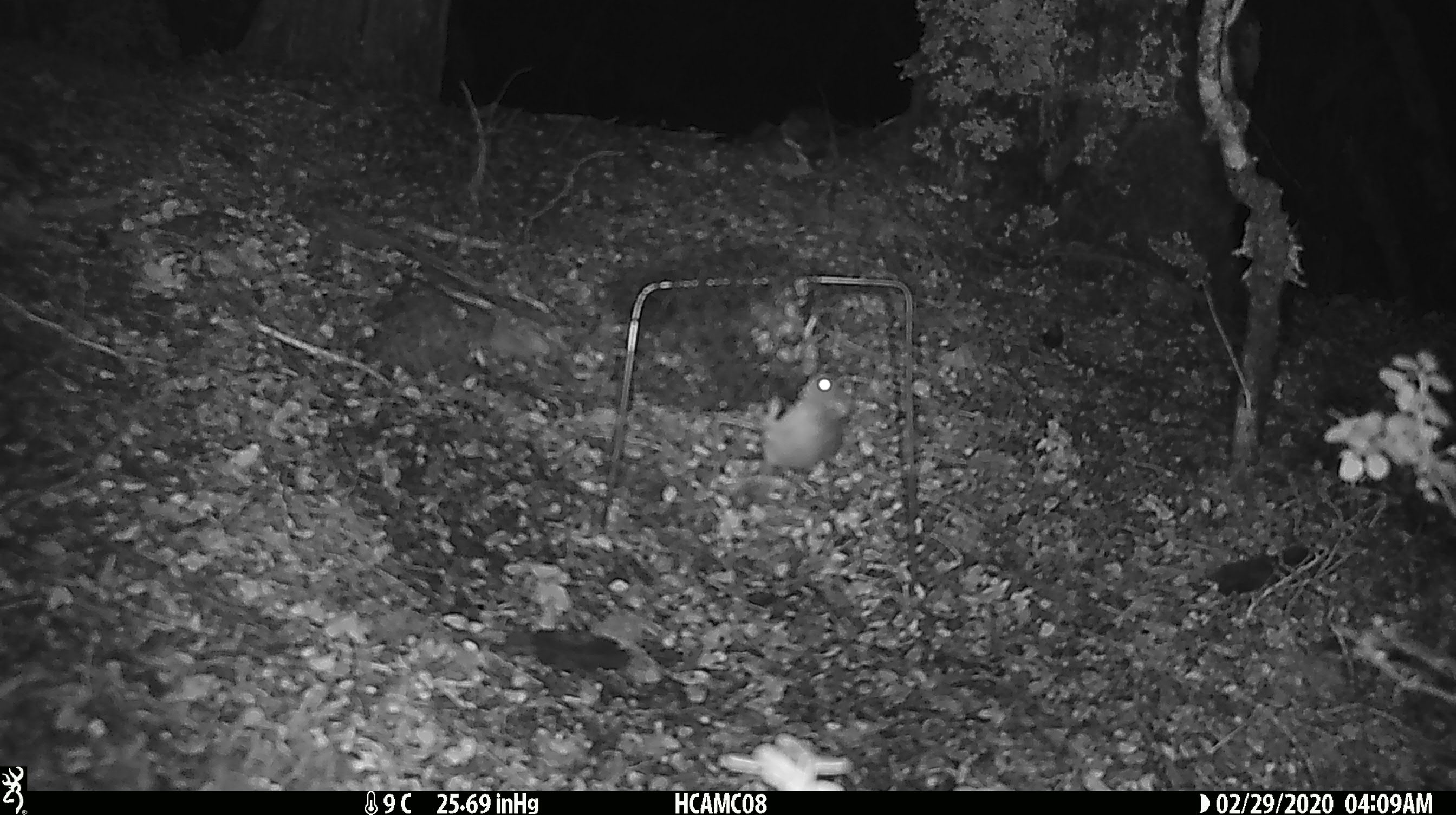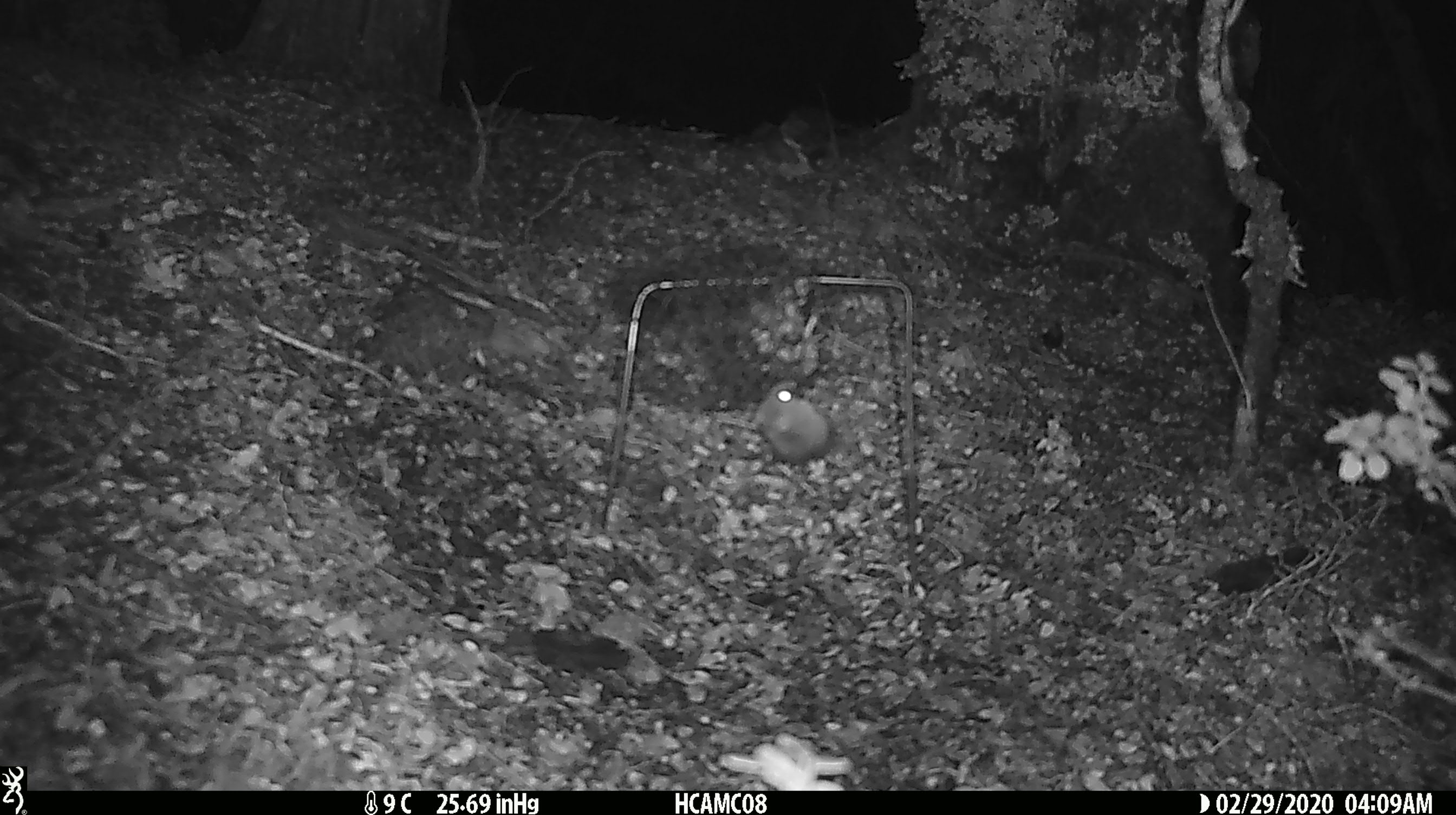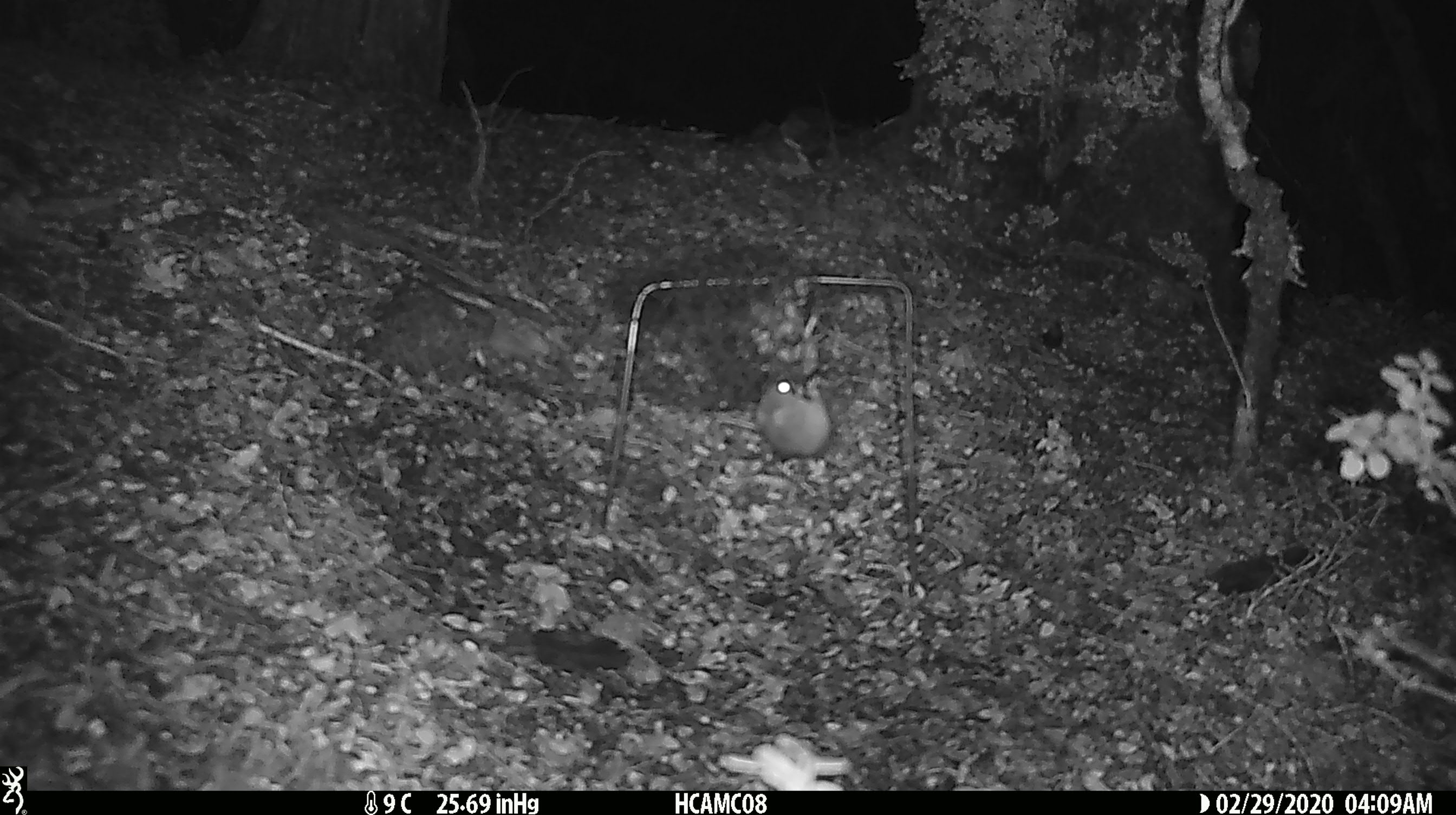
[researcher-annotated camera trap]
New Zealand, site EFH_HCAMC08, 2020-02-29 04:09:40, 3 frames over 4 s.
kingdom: Animalia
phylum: Chordata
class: Mammalia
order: Rodentia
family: Muridae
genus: Mus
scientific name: Mus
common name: mouse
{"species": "mouse (Mus)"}